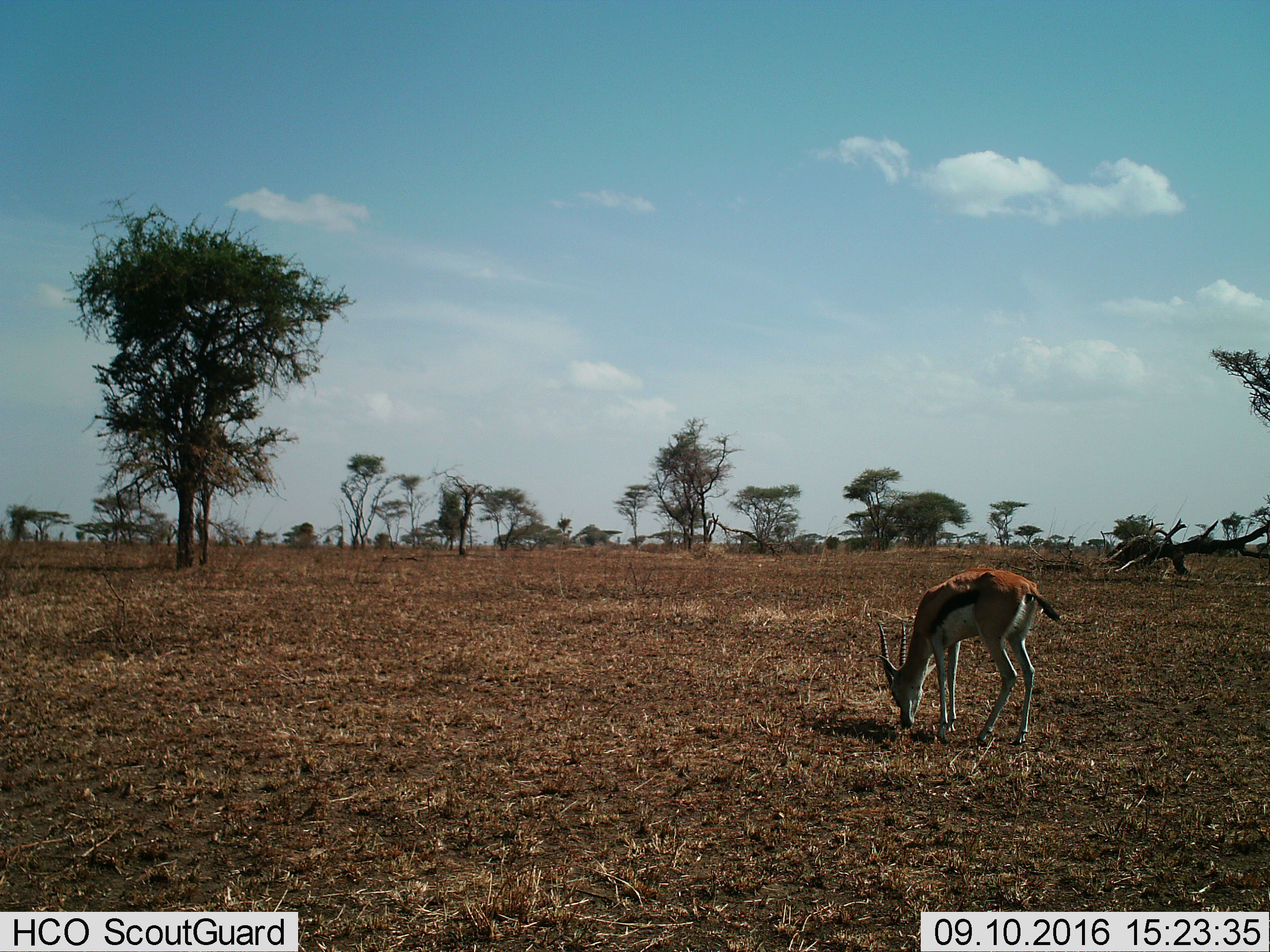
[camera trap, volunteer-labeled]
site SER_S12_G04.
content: unidentified animal